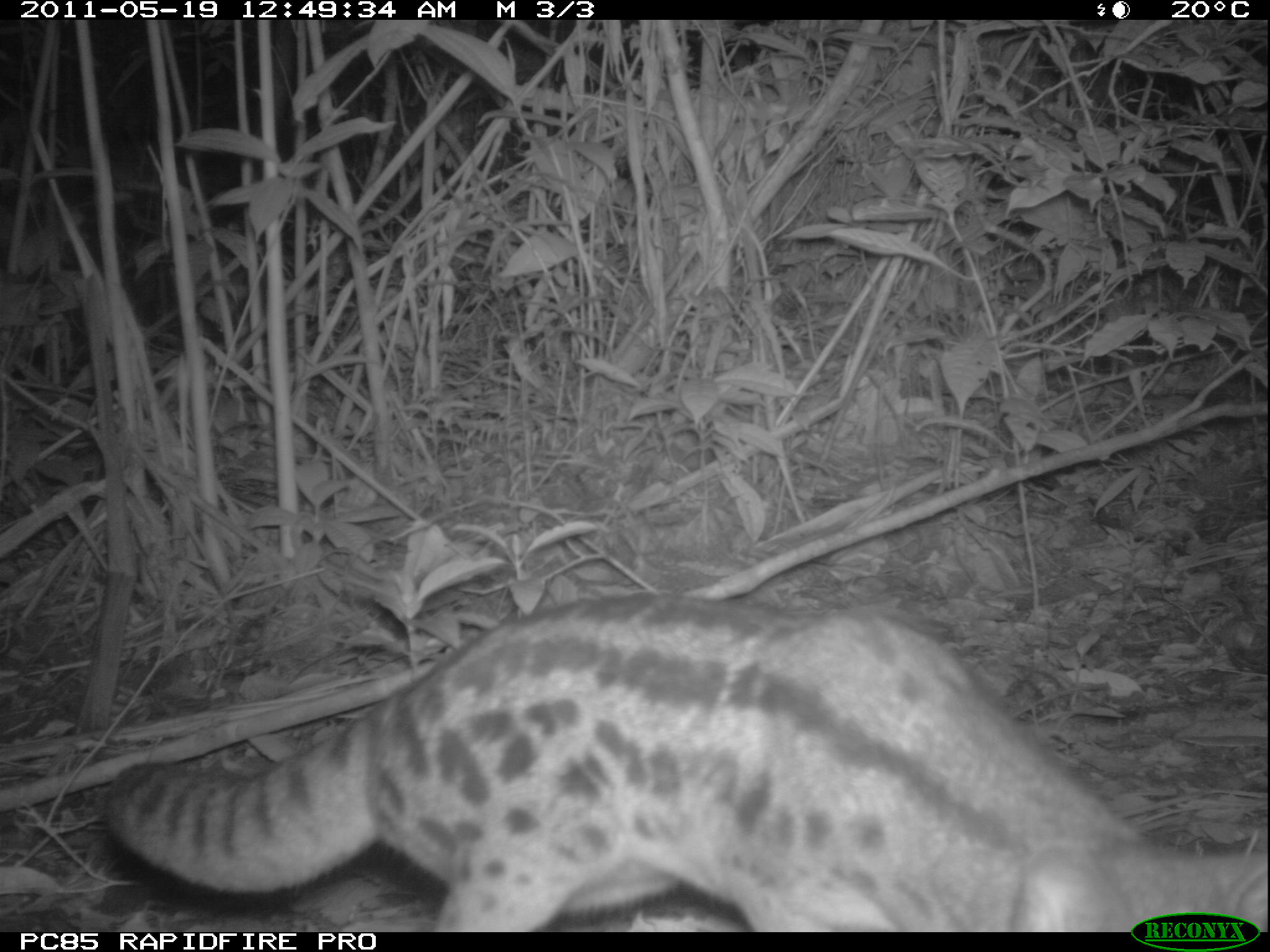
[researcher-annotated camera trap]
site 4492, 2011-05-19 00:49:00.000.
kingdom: Animalia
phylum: Chordata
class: Mammalia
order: Carnivora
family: Eupleridae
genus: Fossa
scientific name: Fossa fossana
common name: fanaloka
Fossa fossana (fanaloka), count 1.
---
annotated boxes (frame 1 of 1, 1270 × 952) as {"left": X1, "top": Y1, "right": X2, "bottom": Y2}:
fossa fossana: {"left": 95, "top": 592, "right": 1270, "bottom": 931}